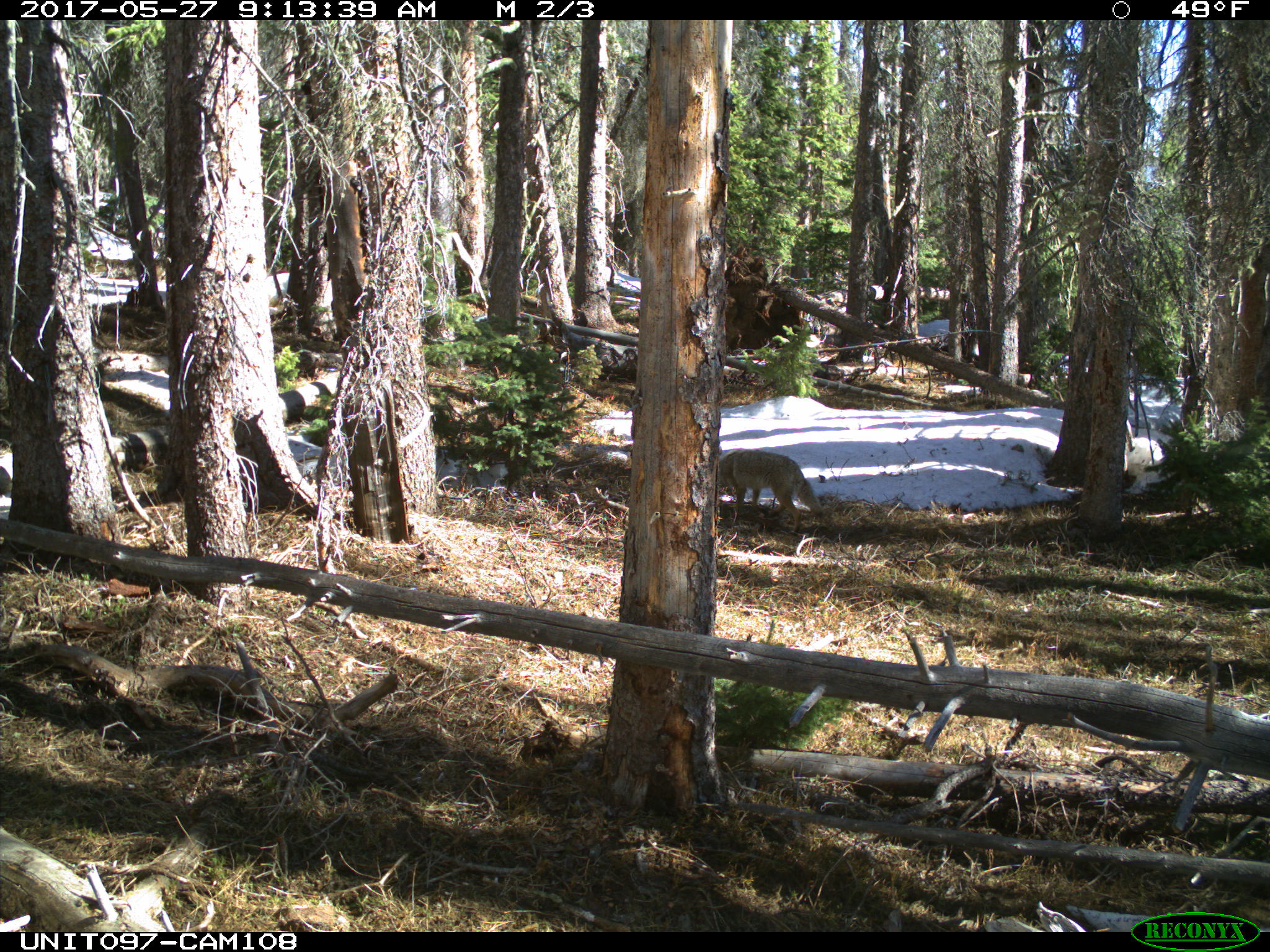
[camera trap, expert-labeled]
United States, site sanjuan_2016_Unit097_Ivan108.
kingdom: Animalia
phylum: Chordata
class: Mammalia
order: Carnivora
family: Canidae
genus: Canis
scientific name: Canis latrans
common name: coyote